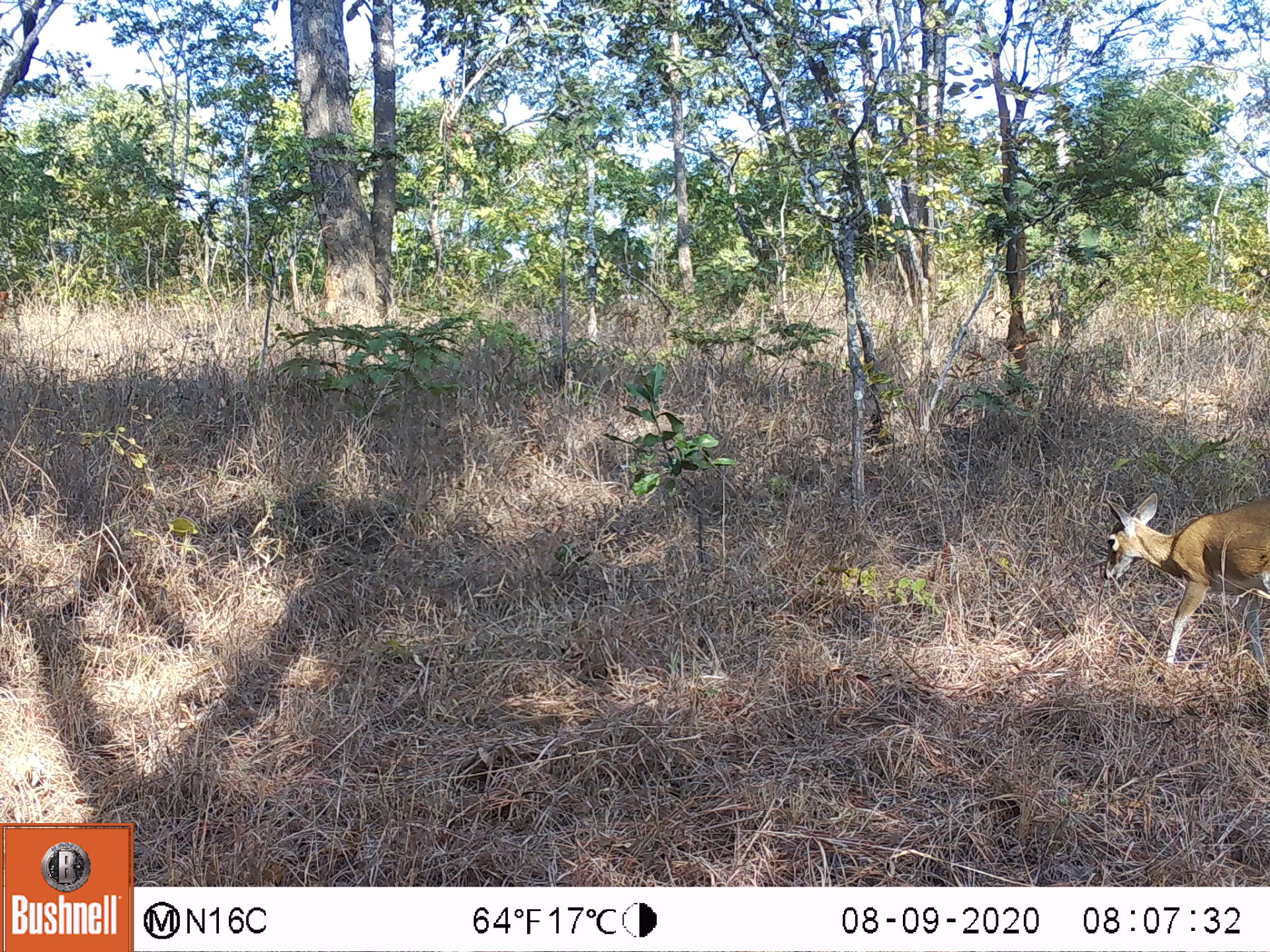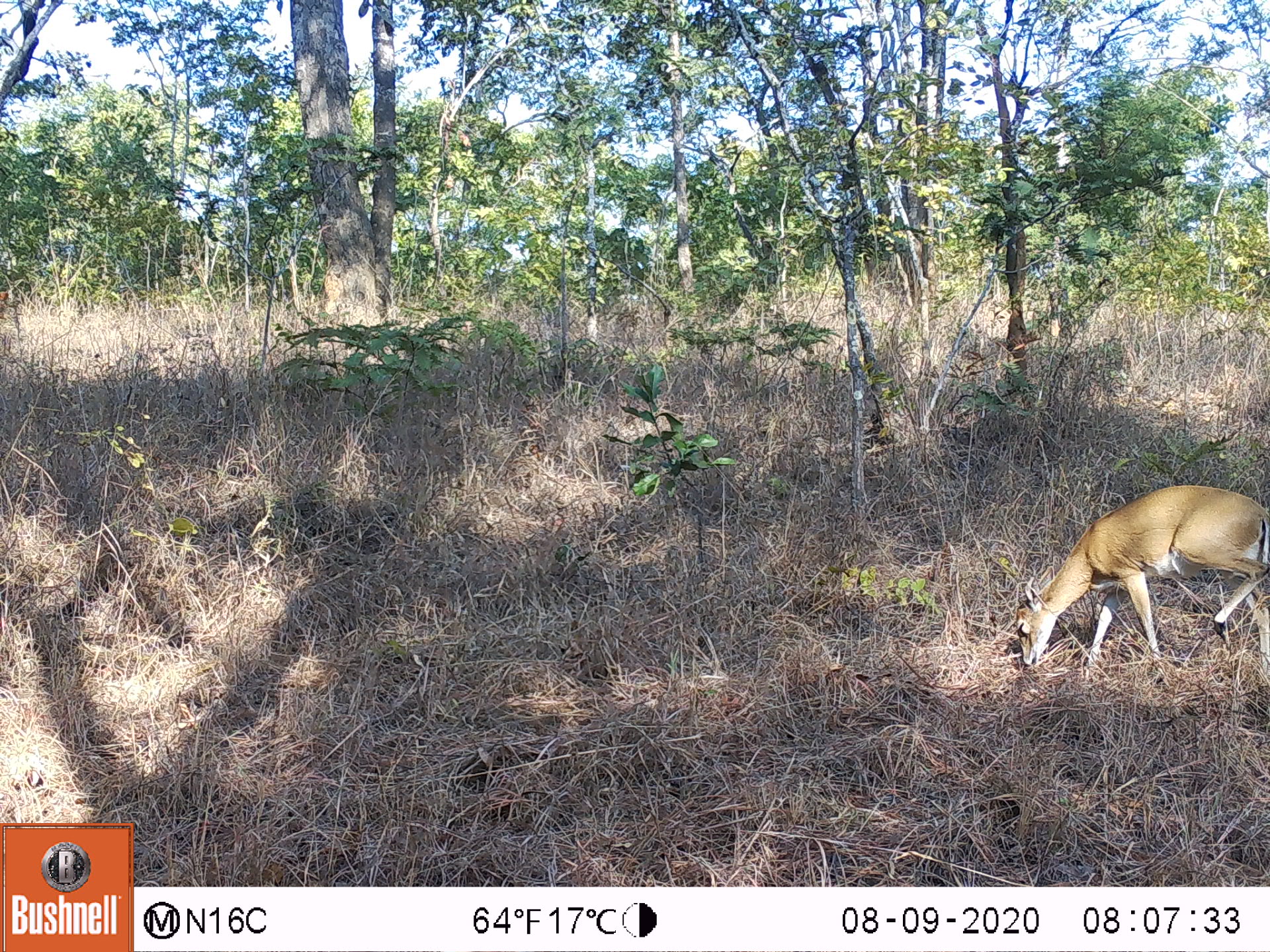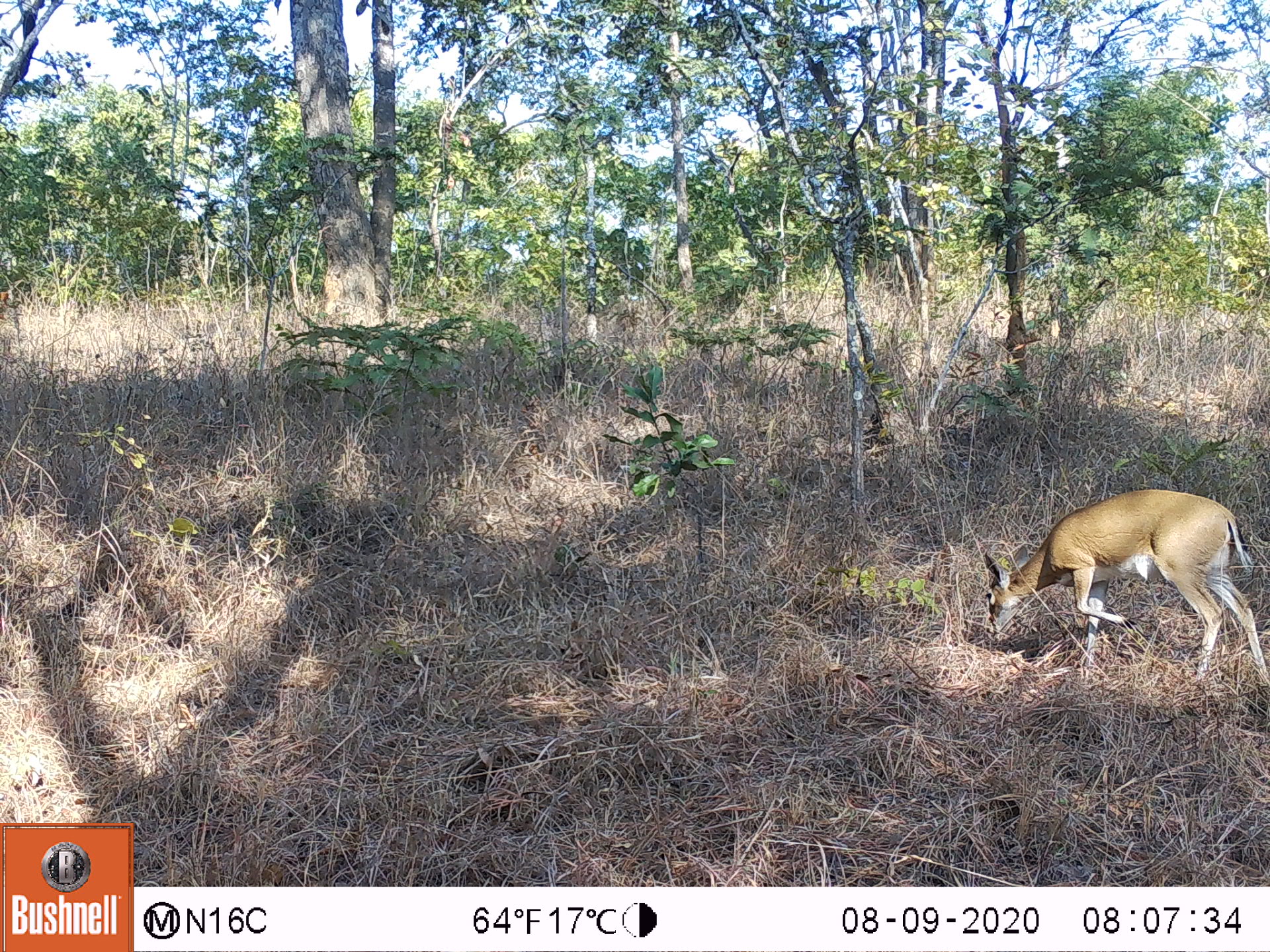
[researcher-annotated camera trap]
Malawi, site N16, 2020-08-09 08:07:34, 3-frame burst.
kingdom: Animalia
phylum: Chordata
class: Mammalia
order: Artiodactyla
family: Bovidae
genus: Sylvicapra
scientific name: Sylvicapra grimmia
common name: common duiker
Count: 1.